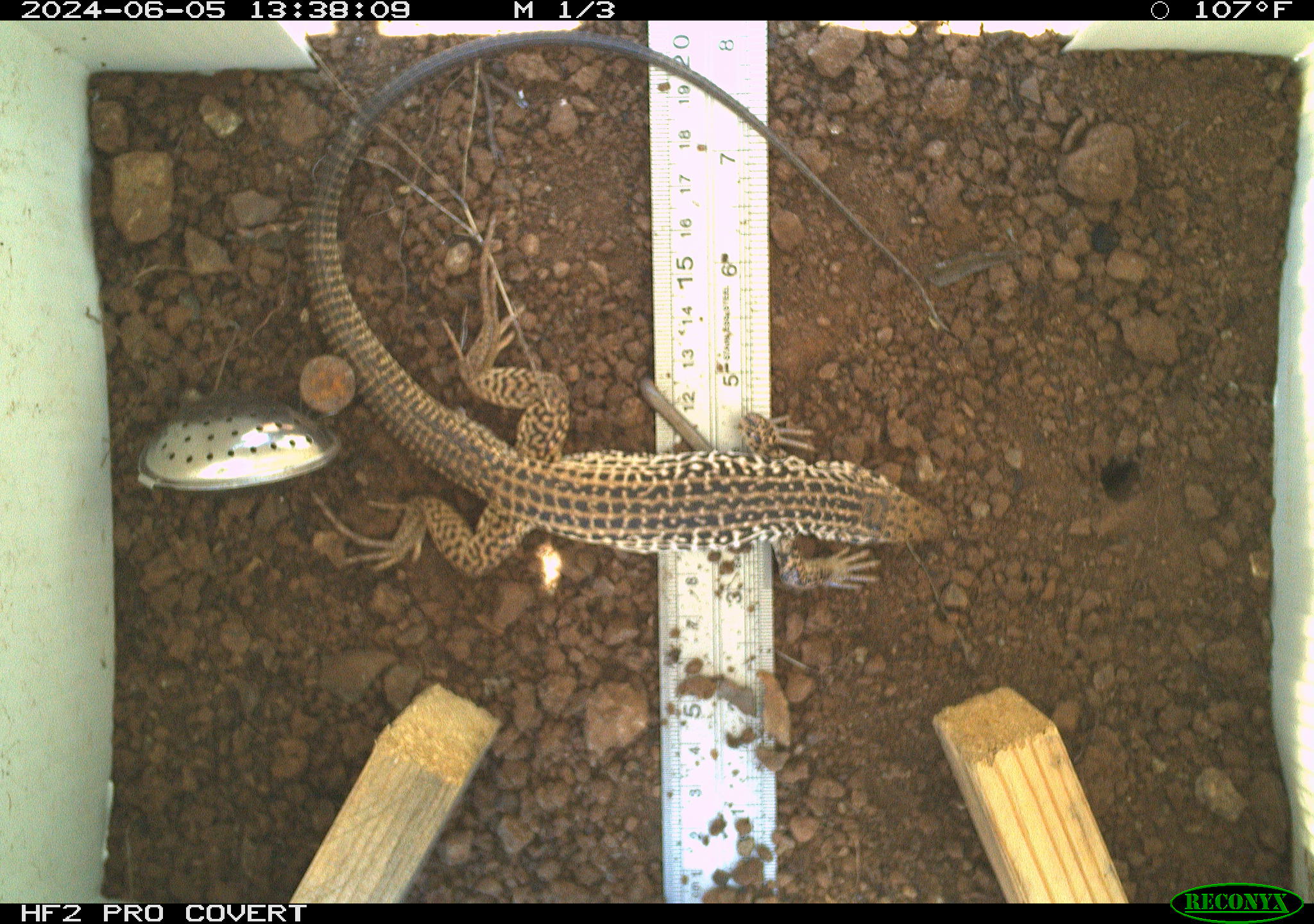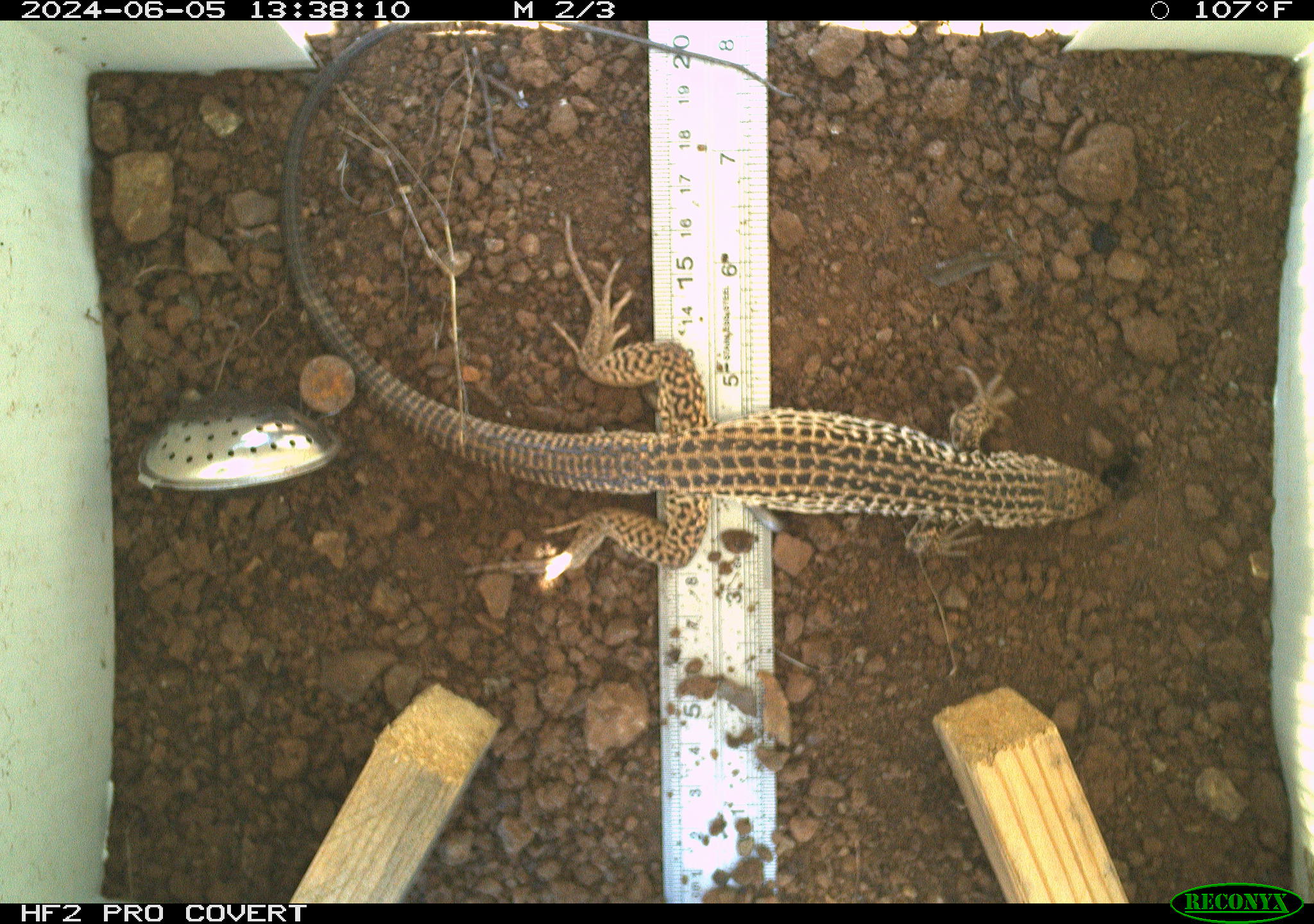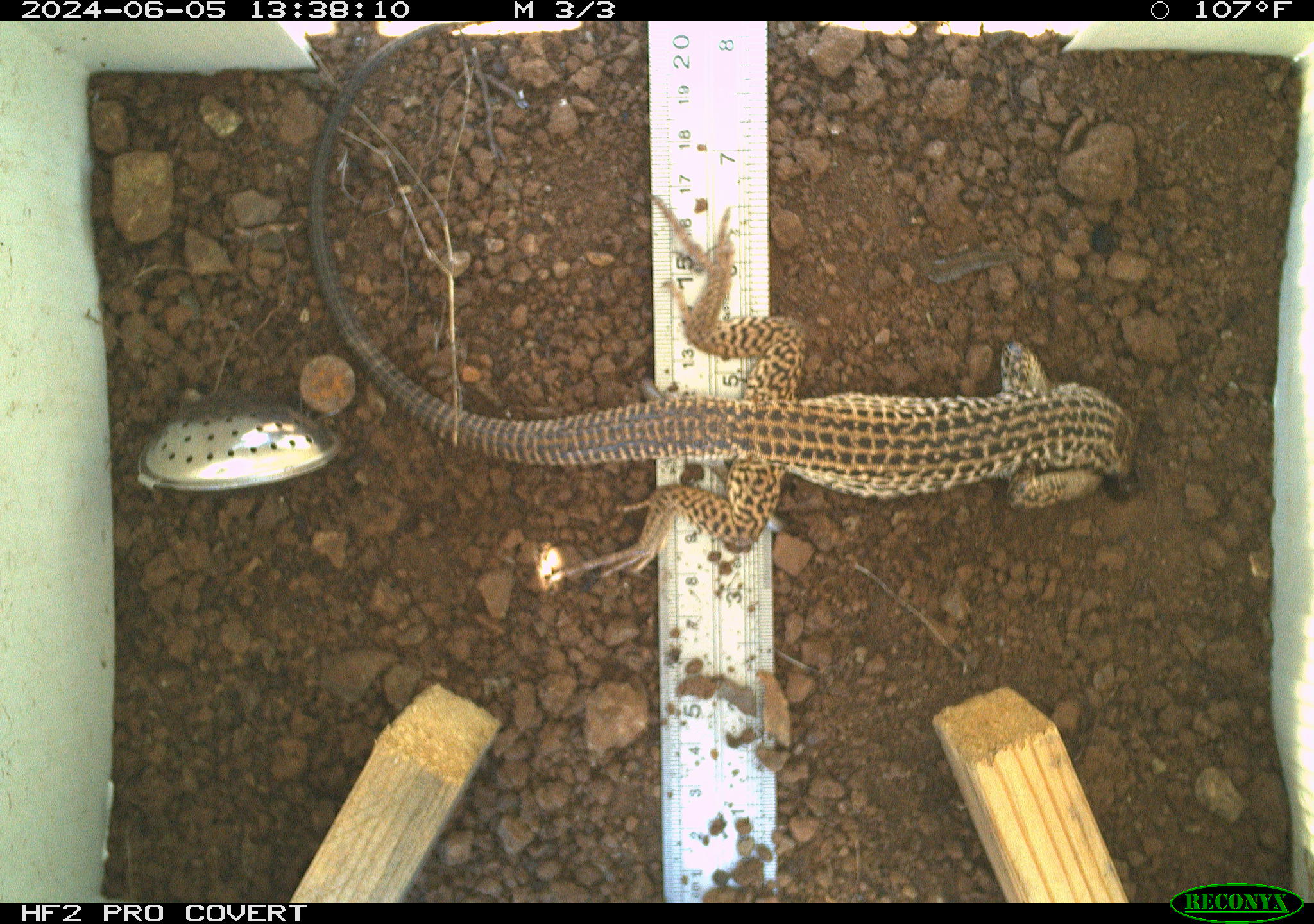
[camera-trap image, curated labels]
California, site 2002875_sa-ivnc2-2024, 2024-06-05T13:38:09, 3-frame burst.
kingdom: Animalia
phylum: Chordata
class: Reptilia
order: Squamata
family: Teiidae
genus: Aspidoscelis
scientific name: Aspidoscelis tigris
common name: western whiptail